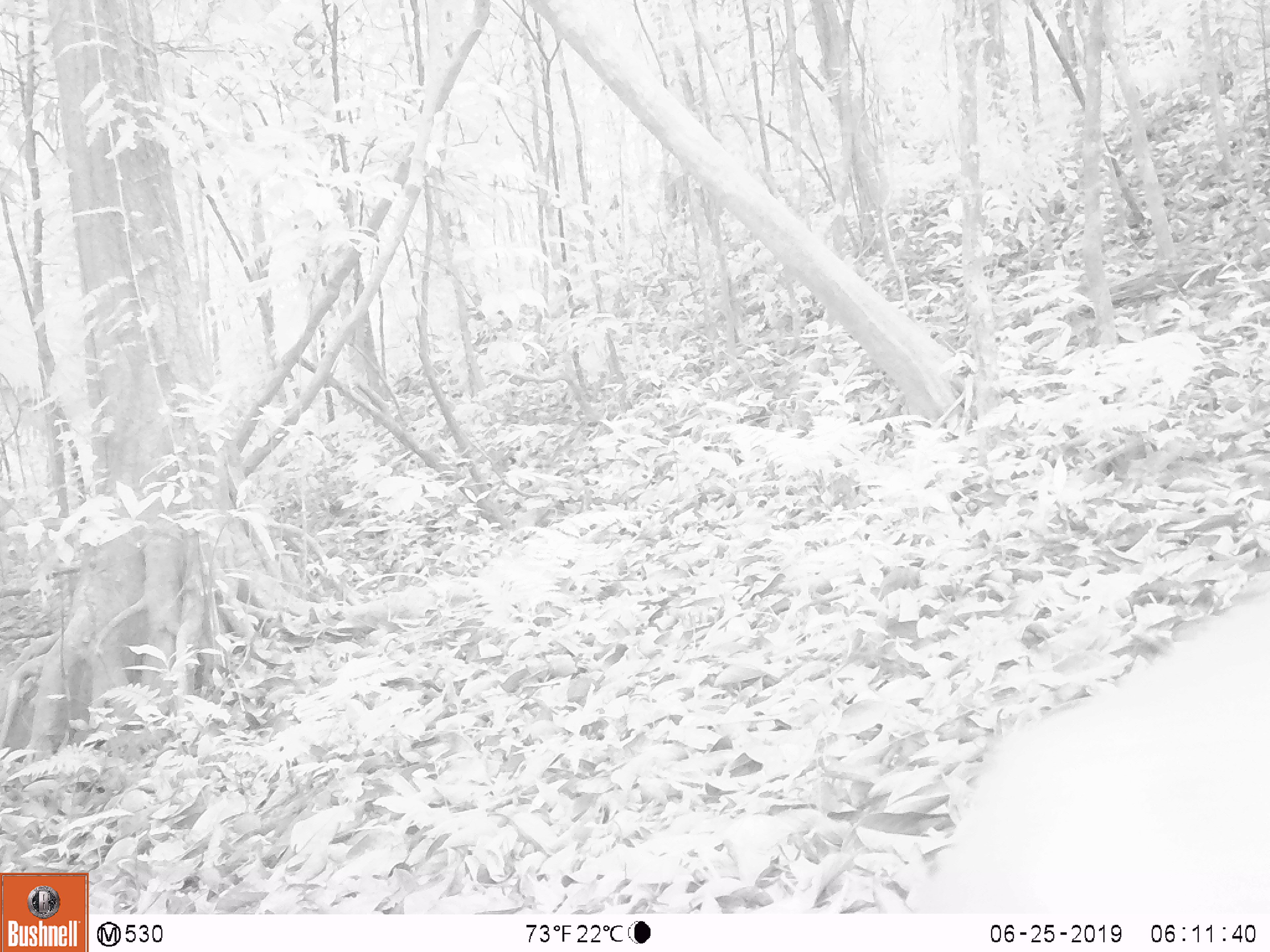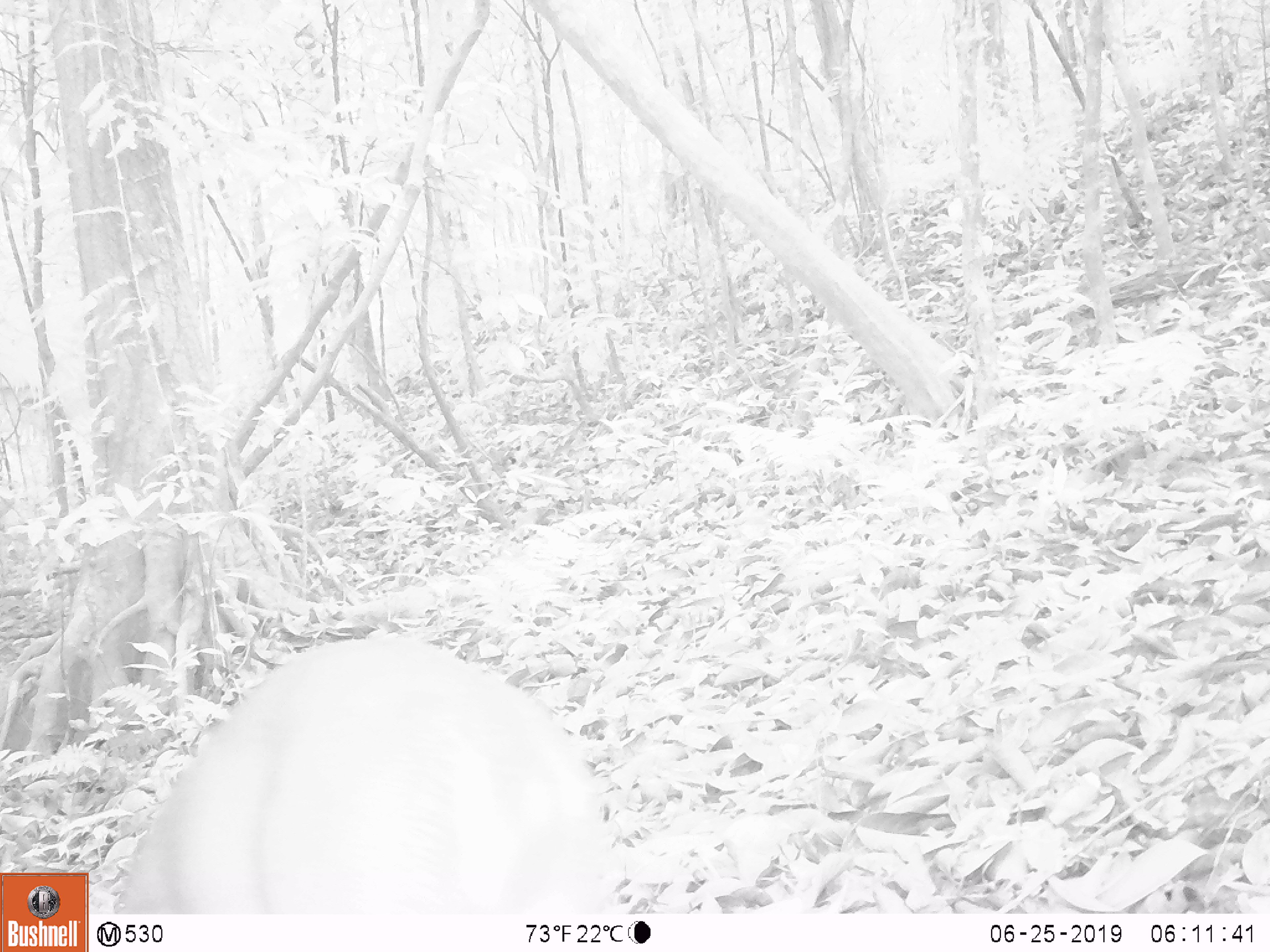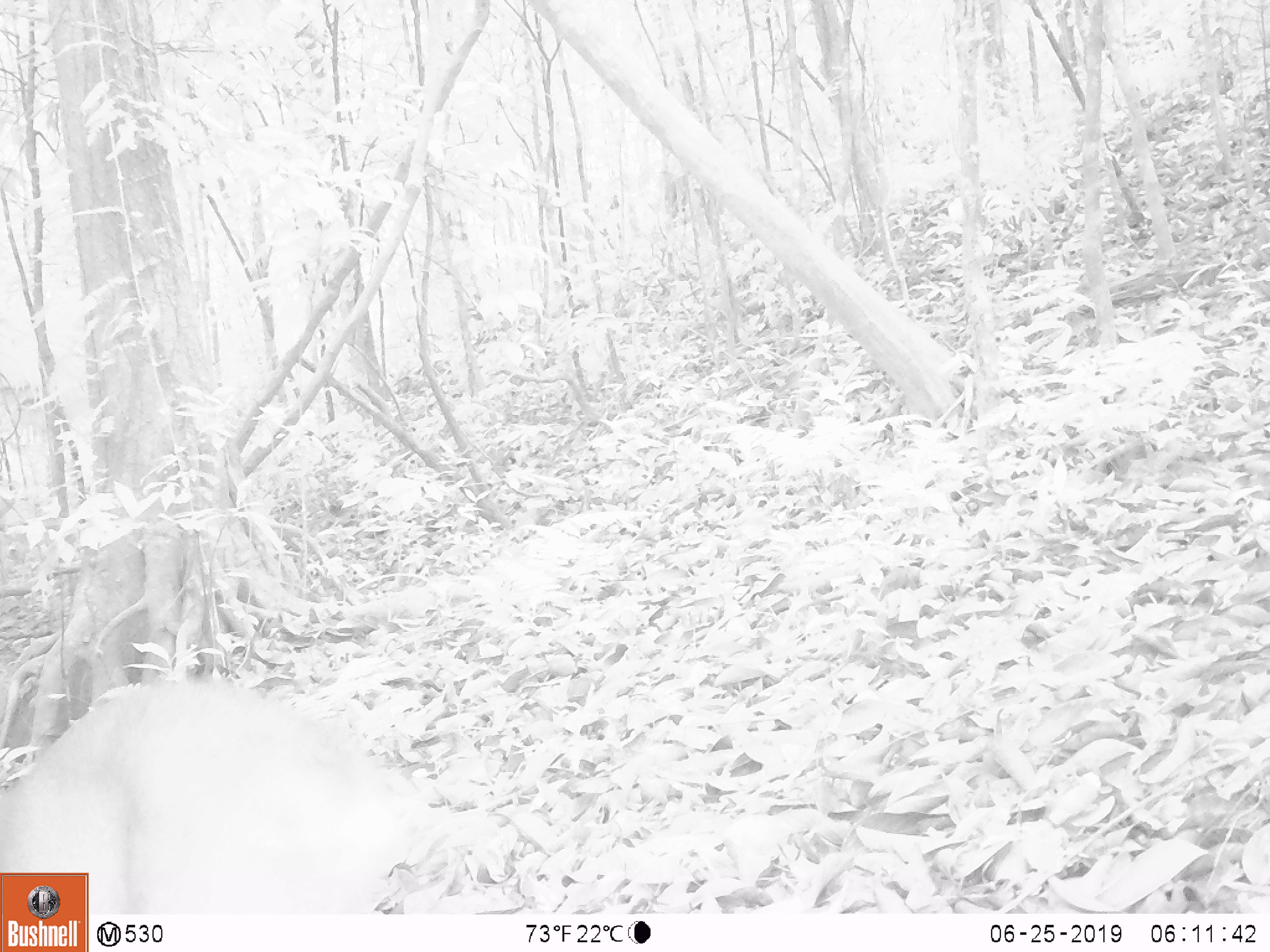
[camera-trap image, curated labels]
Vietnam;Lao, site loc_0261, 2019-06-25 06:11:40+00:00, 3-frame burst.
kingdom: Animalia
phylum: Chordata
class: Mammalia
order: Artiodactyla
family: Cervidae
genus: Muntiacus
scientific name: Muntiacus vuquangensis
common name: large-antlered muntjac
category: large antlered muntjac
Large antlered muntjac (large-antlered muntjac) (Muntiacus vuquangensis). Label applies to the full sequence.